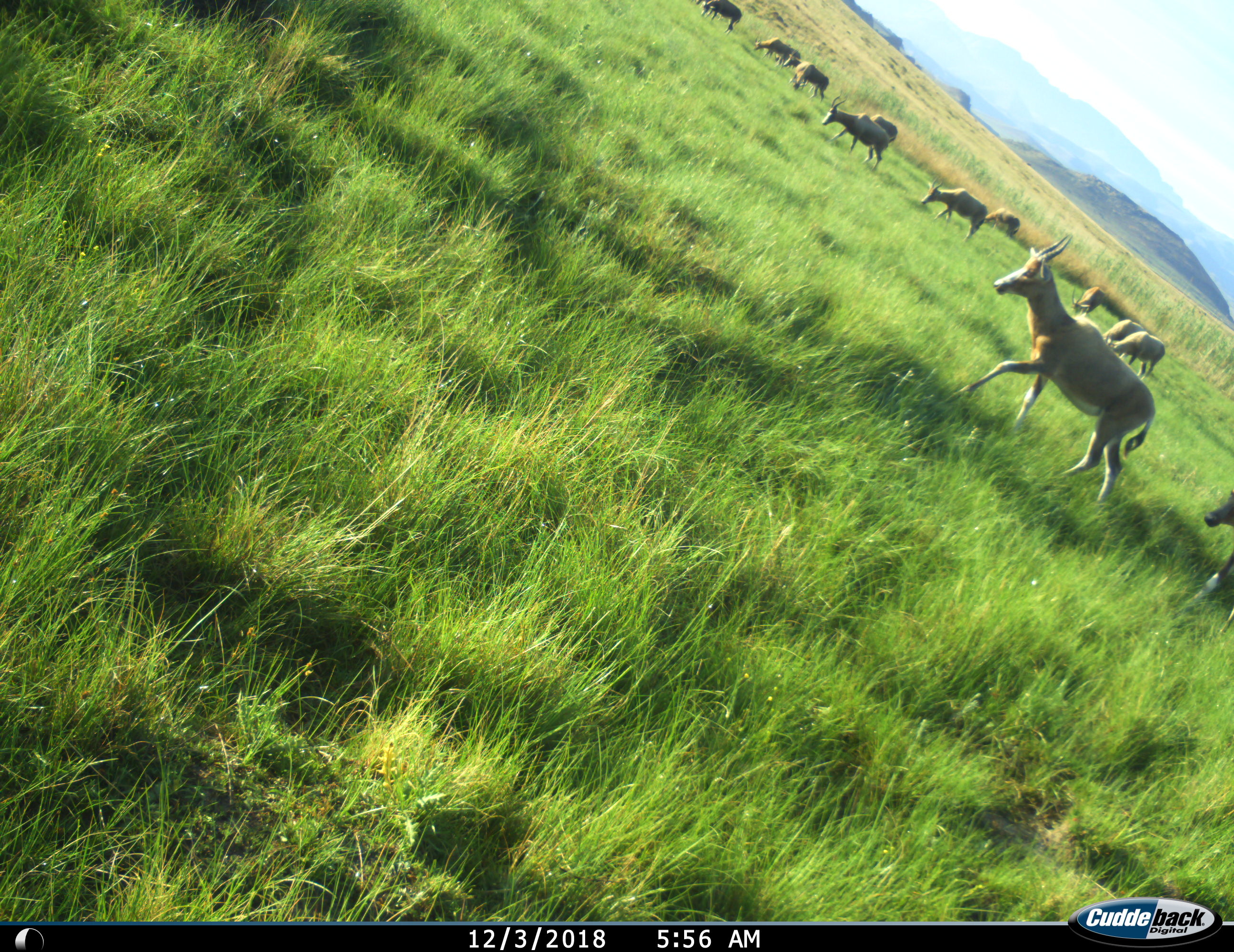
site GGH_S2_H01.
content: unidentified animal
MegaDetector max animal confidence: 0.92